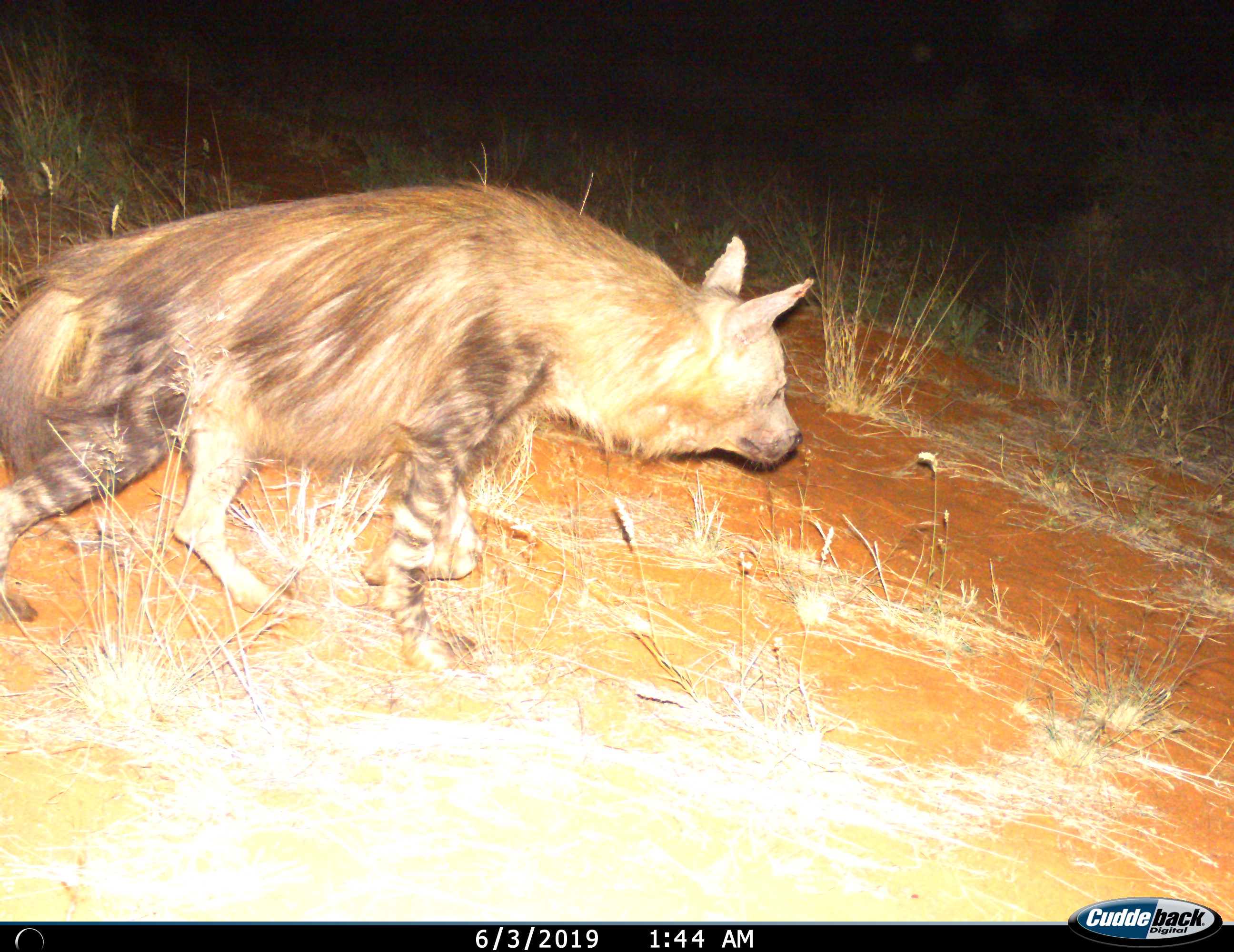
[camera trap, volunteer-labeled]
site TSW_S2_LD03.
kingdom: Animalia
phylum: Chordata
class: Mammalia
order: Carnivora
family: Hyaenidae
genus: Parahyaena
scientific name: Parahyaena brunnea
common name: brown hyena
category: hyenabrown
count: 1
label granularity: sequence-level